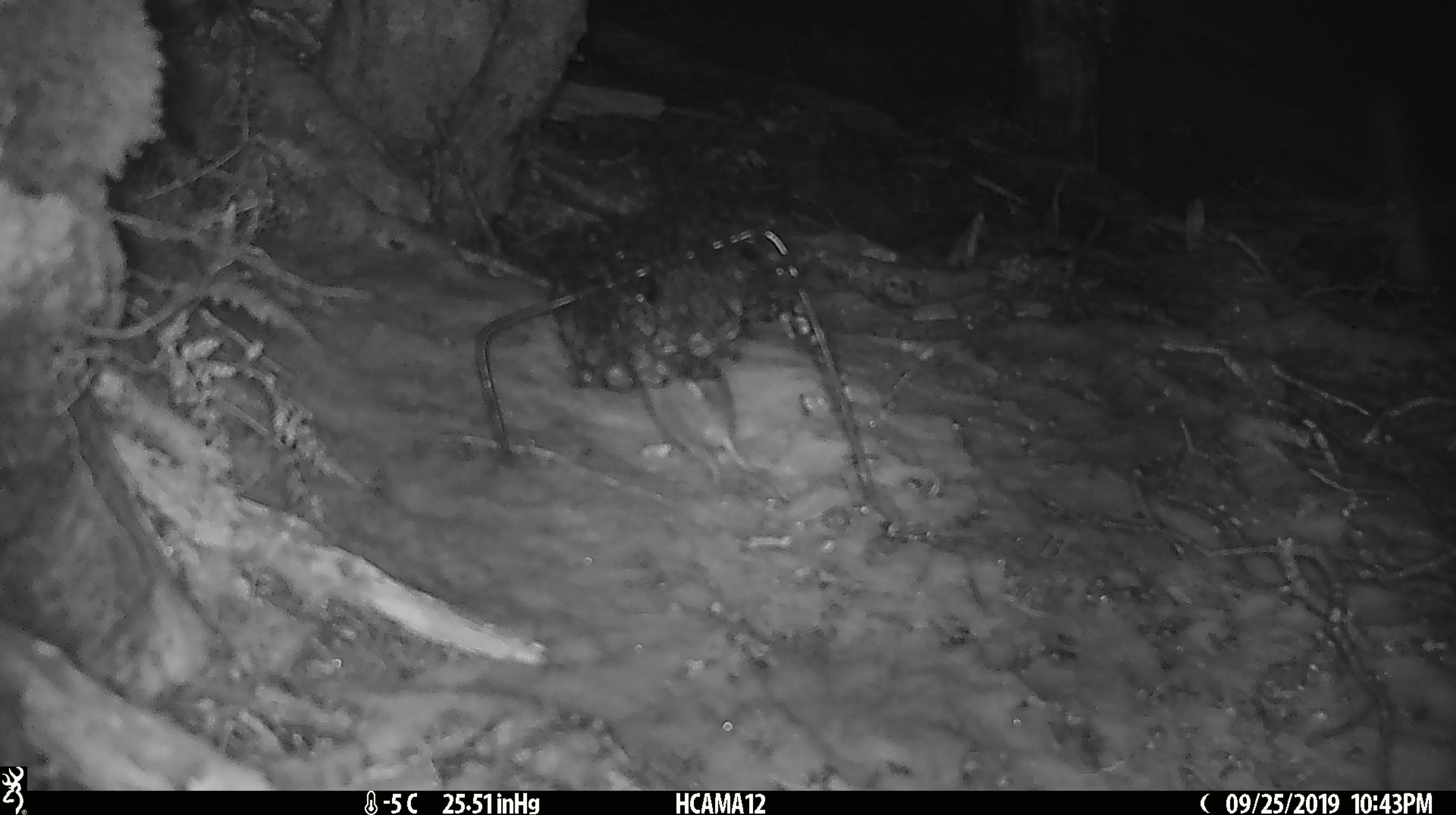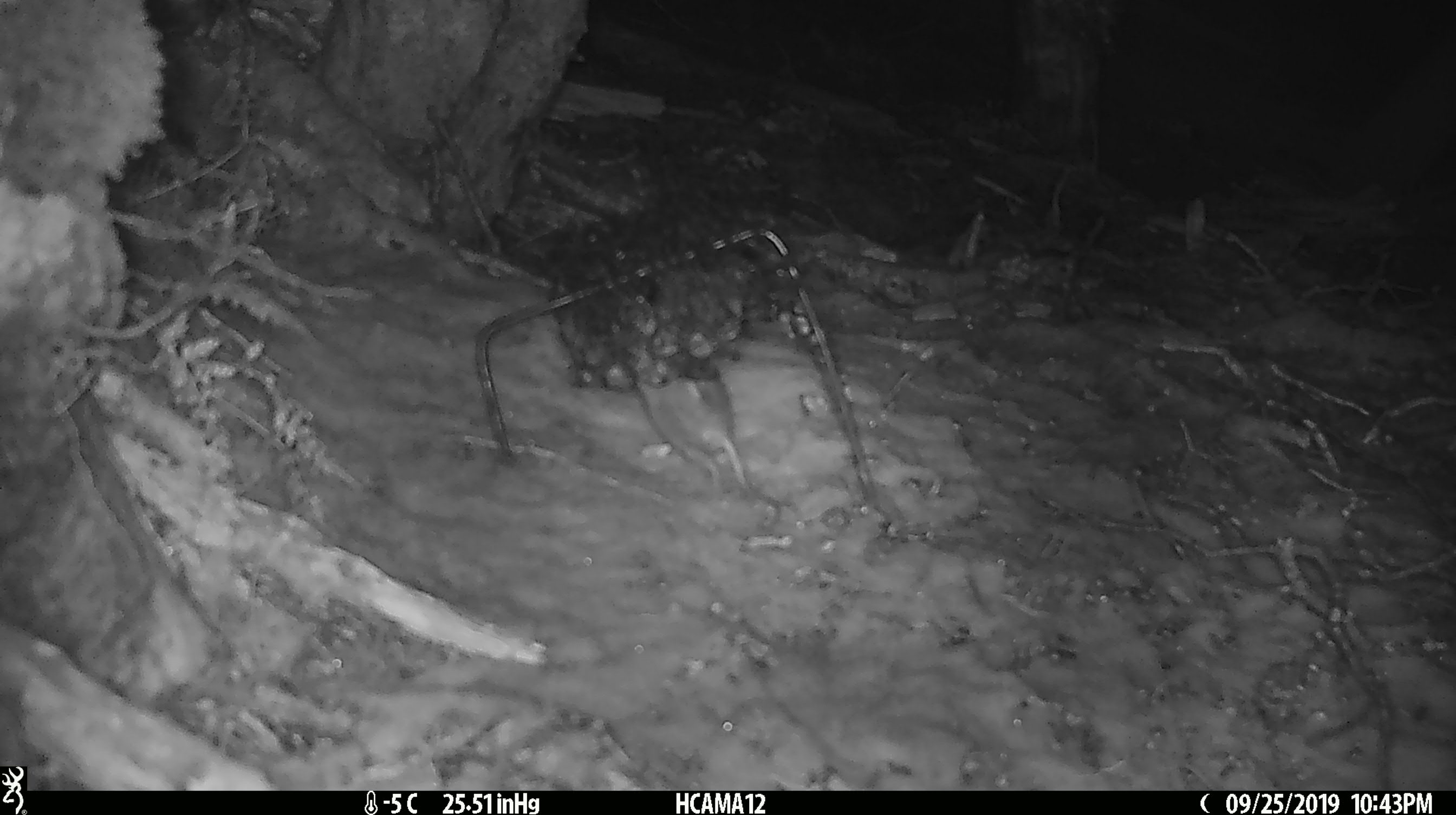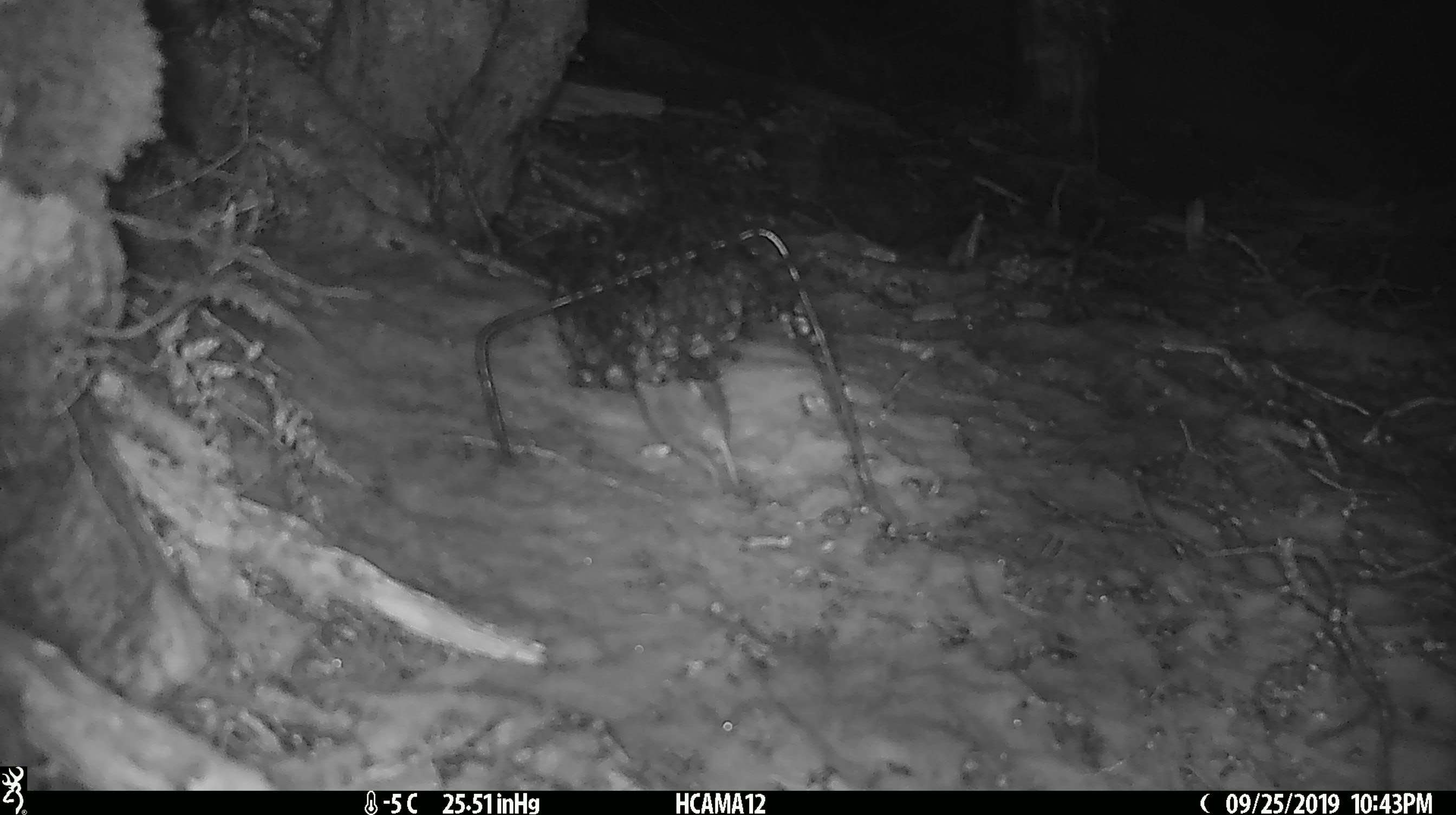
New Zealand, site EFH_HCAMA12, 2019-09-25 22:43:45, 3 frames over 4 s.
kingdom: Animalia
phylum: Chordata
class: Mammalia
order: Rodentia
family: Muridae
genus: Mus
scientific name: Mus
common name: mouse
Mouse (Mus).